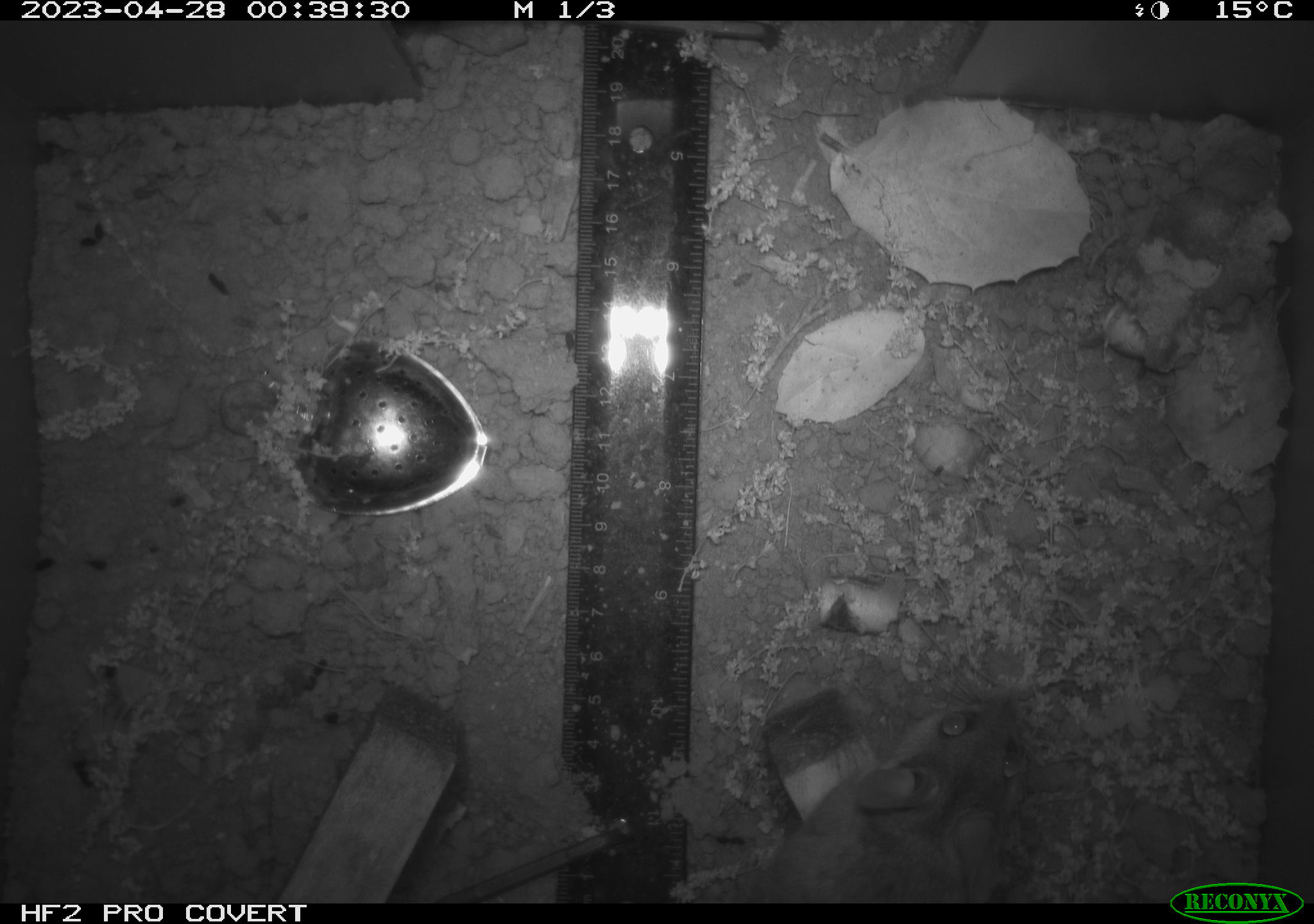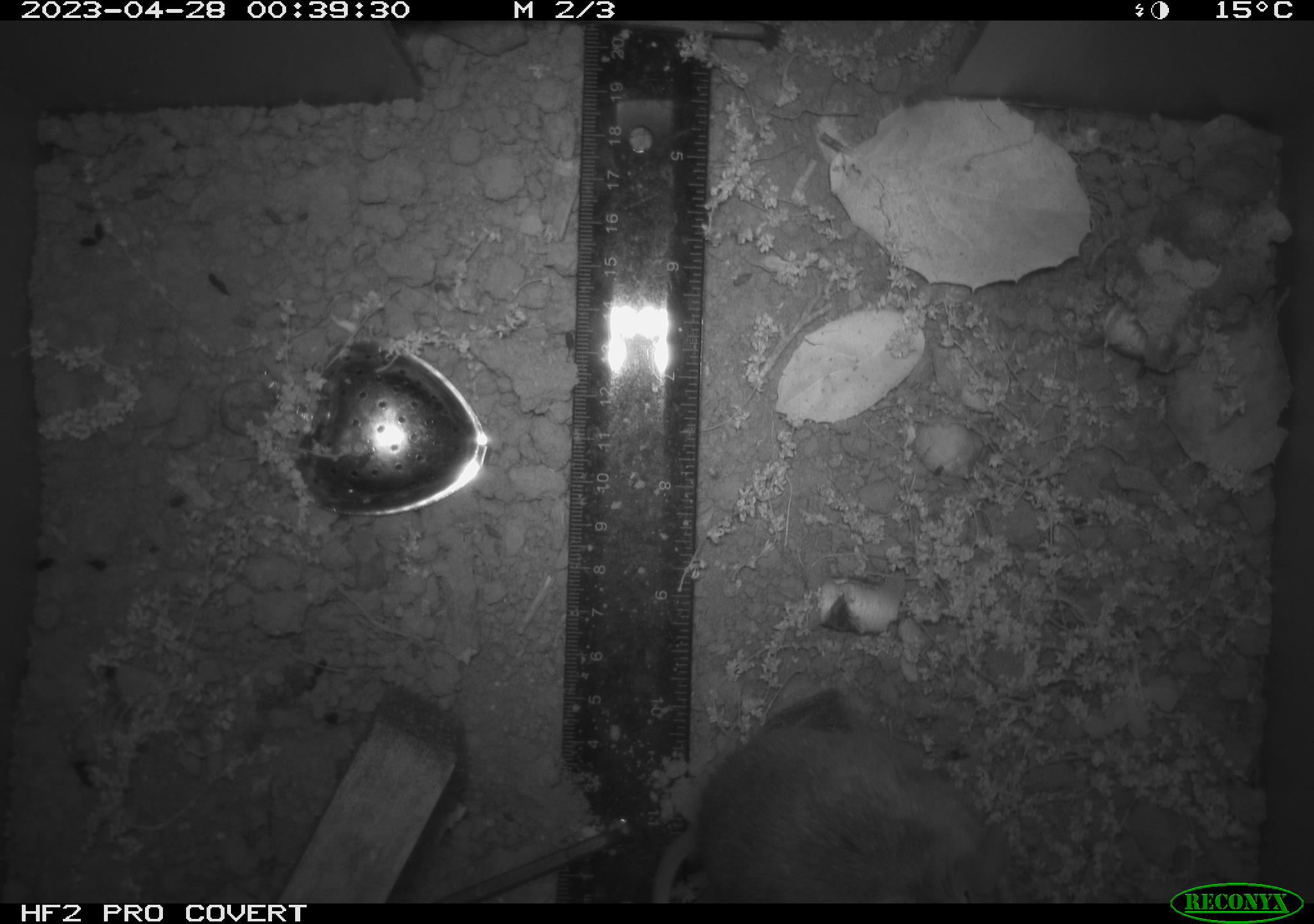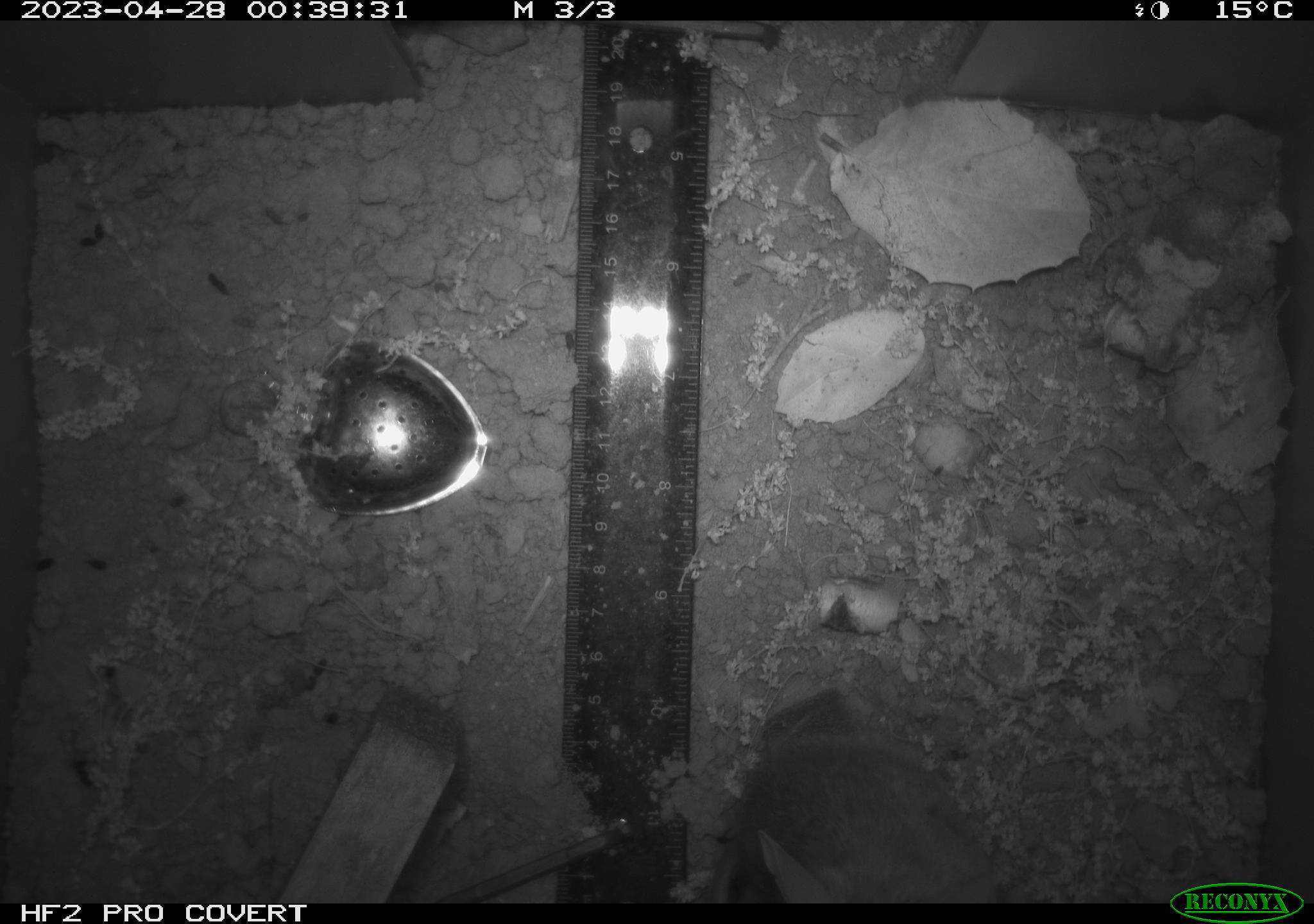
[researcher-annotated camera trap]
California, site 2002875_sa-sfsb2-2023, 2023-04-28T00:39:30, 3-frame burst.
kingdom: Animalia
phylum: Chordata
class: Mammalia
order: Rodentia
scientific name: Rodentia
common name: mouse species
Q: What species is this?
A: Mouse species (Rodentia).